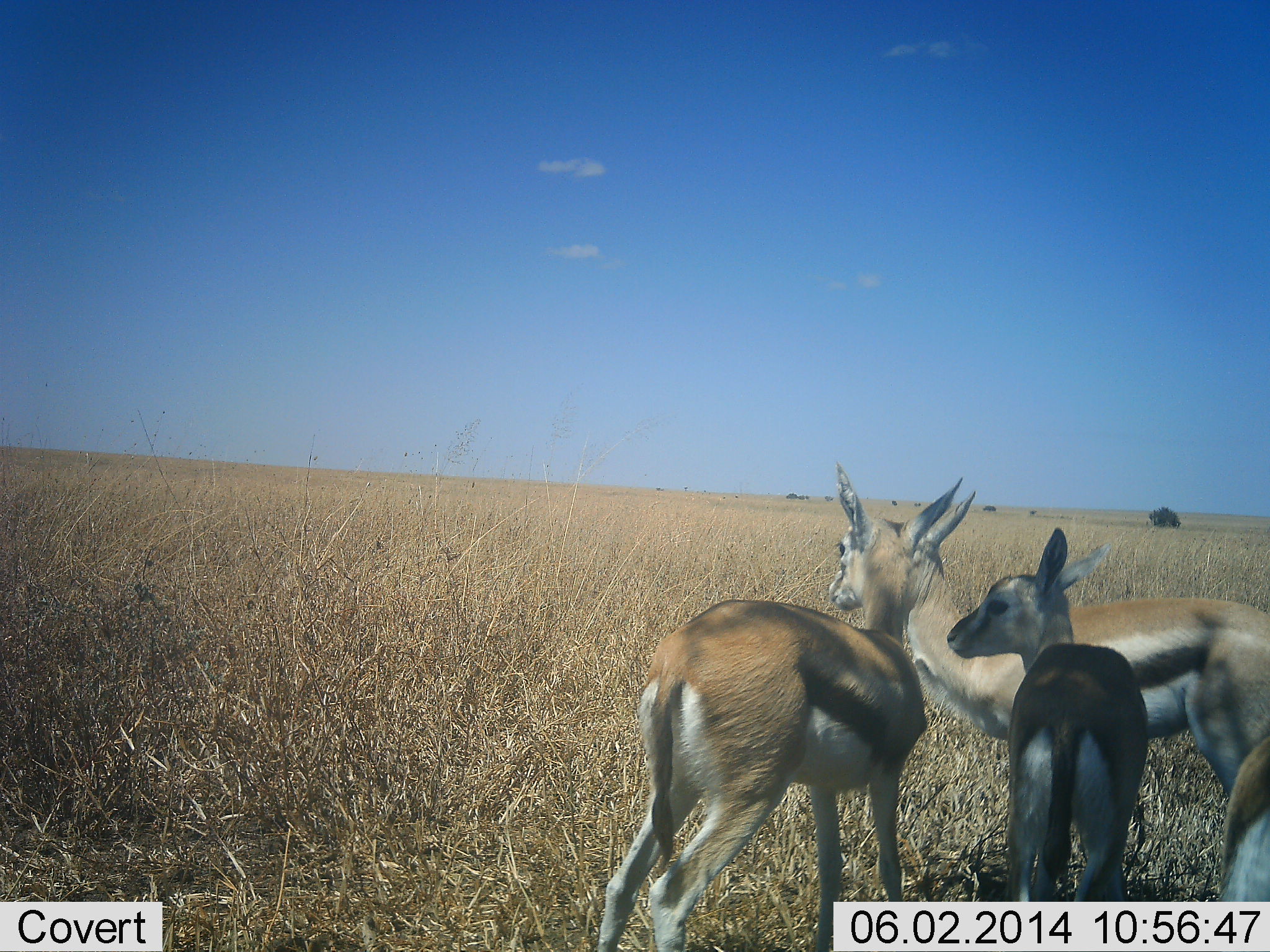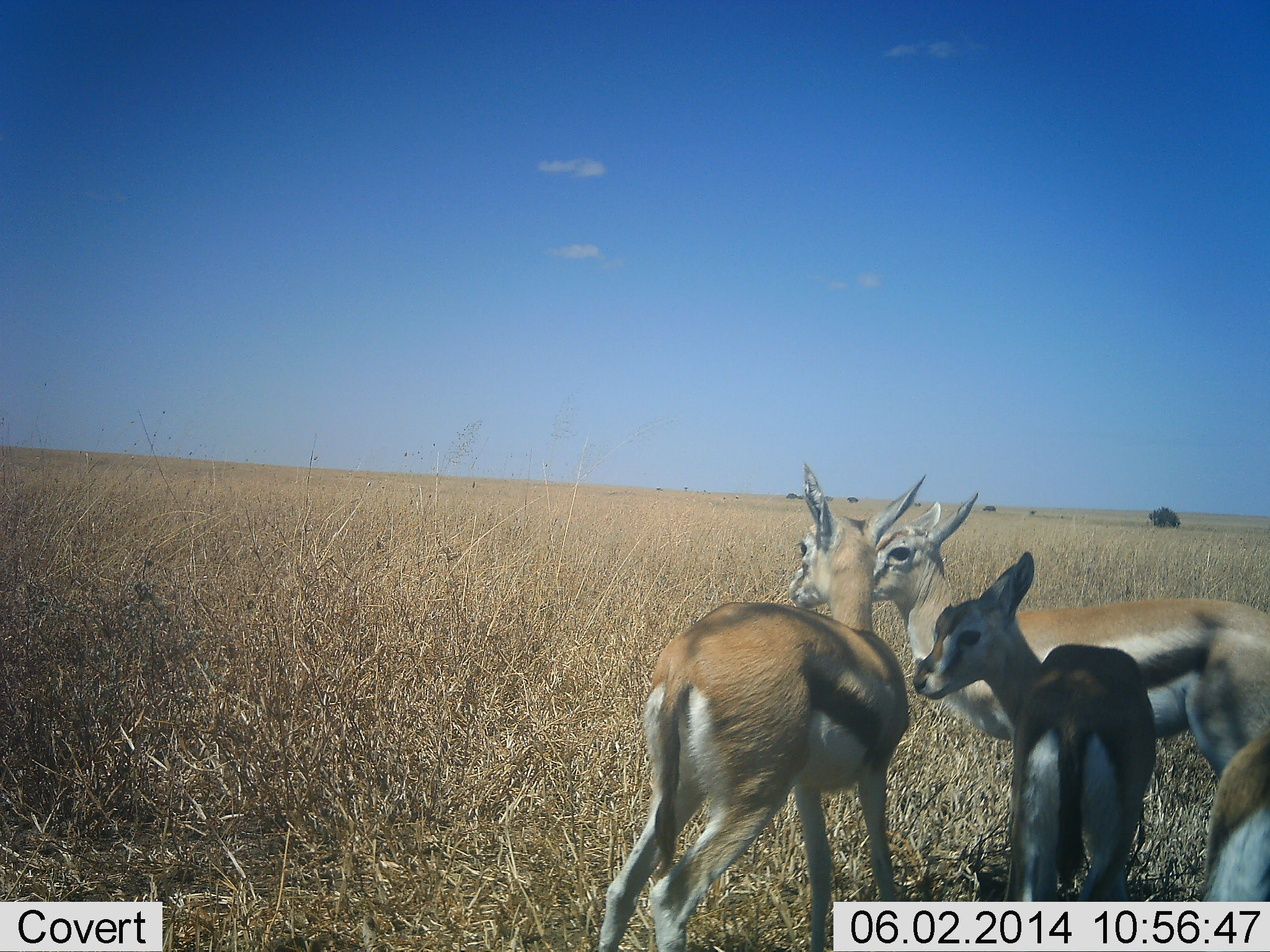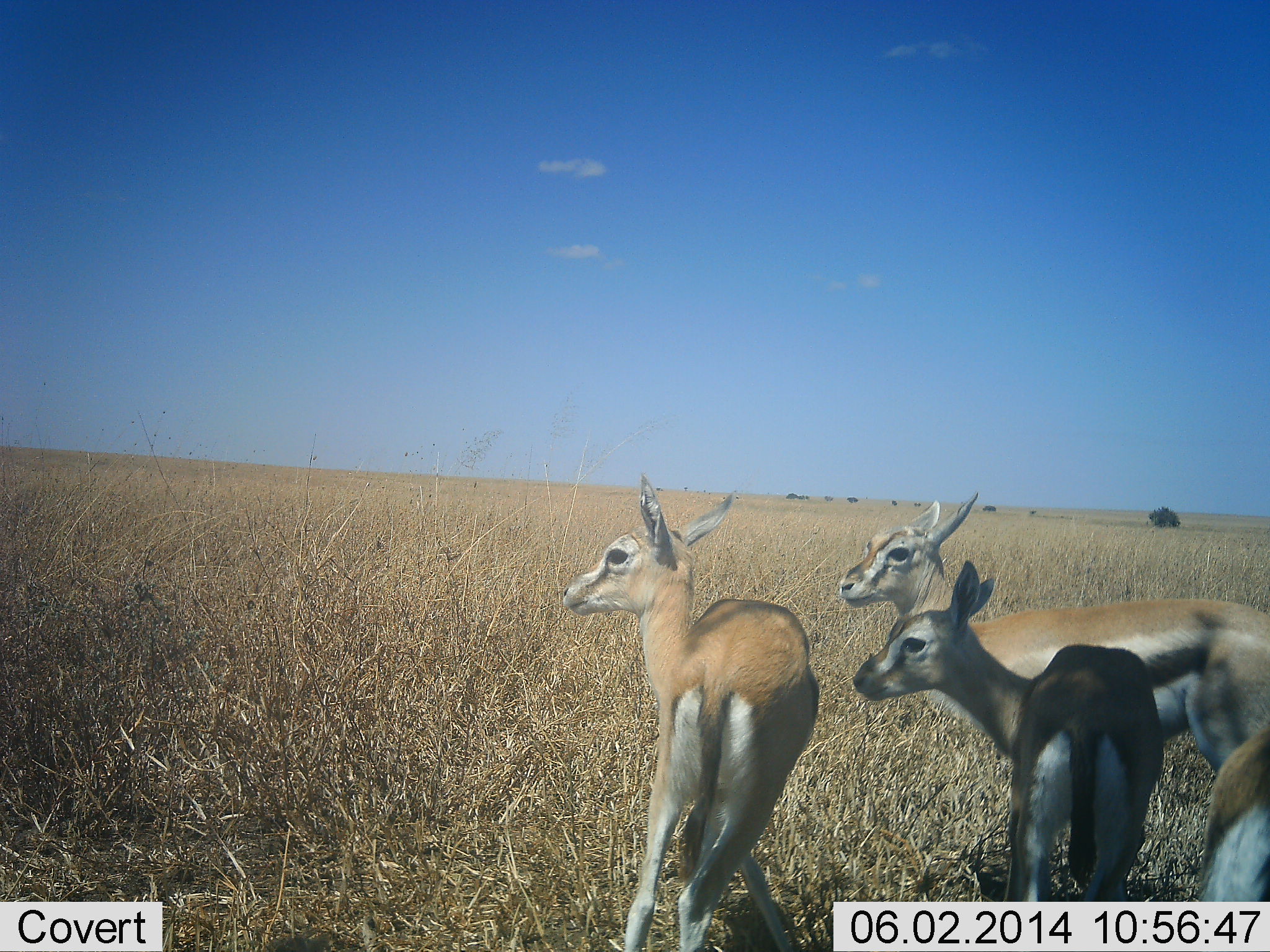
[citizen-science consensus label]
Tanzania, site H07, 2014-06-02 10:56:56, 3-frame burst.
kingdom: Animalia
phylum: Chordata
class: Mammalia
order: Artiodactyla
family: Bovidae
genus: Eudorcas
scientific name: Eudorcas thomsonii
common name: thomson's gazelle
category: gazellethomsons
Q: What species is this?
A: Gazellethomsons (thomson's gazelle) (Eudorcas thomsonii).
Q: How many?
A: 4.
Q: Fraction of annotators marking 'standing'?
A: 90%.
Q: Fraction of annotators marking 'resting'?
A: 10%.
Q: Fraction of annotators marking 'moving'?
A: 20%.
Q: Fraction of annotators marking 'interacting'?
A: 0%.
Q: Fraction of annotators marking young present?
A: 80%.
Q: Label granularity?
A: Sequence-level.